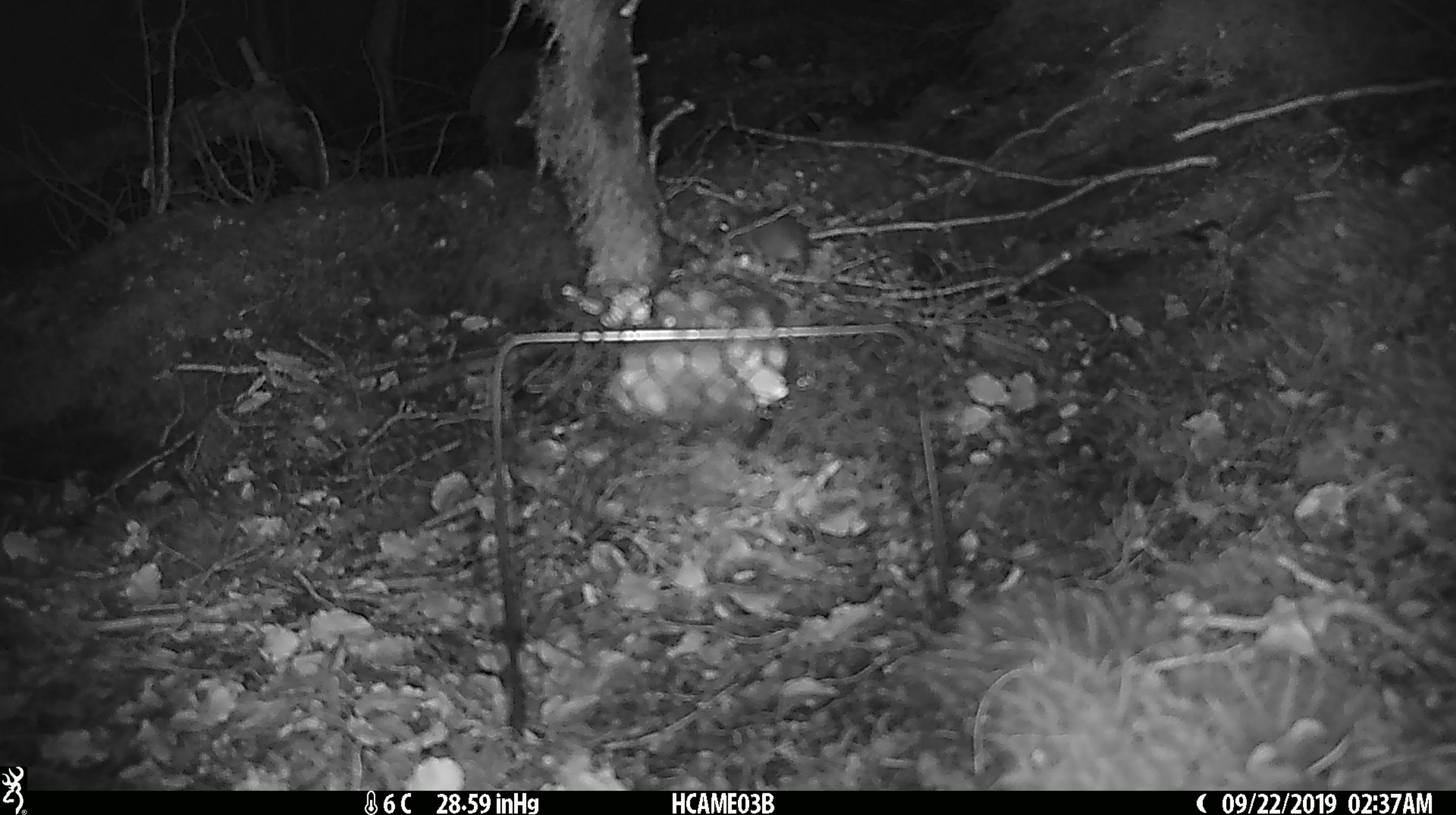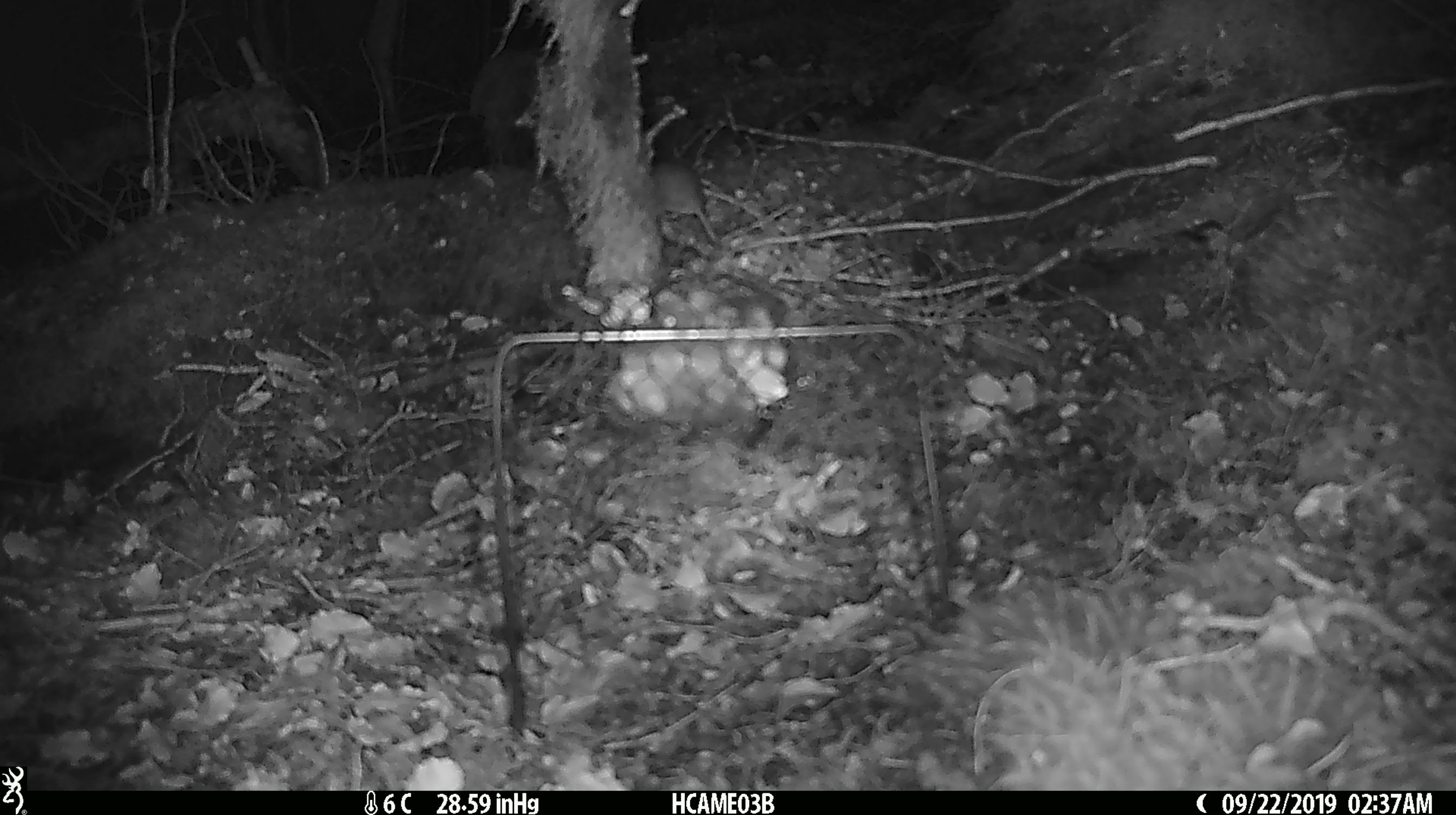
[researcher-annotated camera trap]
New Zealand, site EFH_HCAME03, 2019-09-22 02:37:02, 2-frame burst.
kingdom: Animalia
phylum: Chordata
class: Mammalia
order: Rodentia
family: Muridae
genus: Mus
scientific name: Mus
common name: mouse